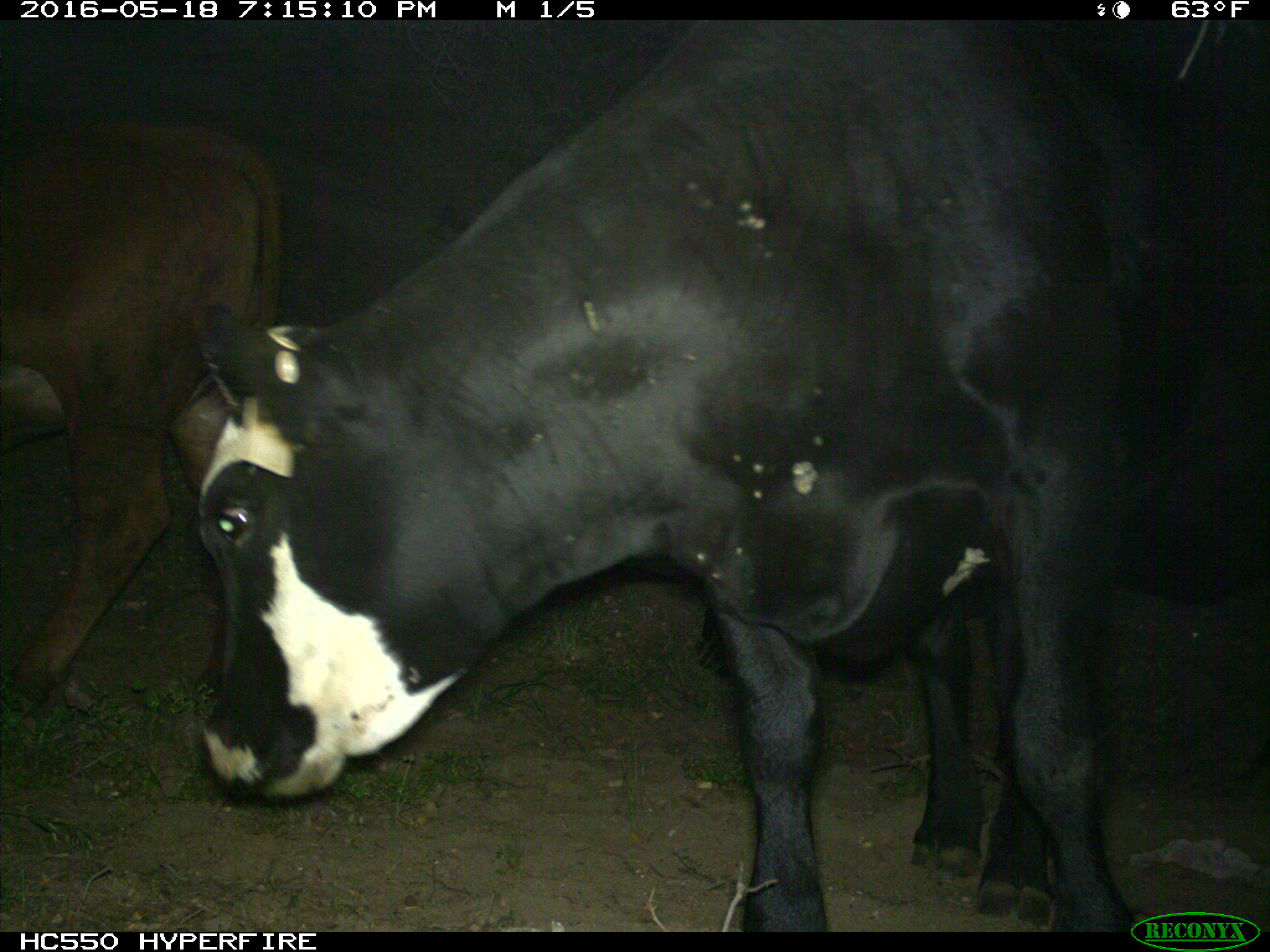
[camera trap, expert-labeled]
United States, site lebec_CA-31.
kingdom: Animalia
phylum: Chordata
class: Mammalia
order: Artiodactyla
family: Bovidae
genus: Bos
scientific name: Bos taurus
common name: domestic cow